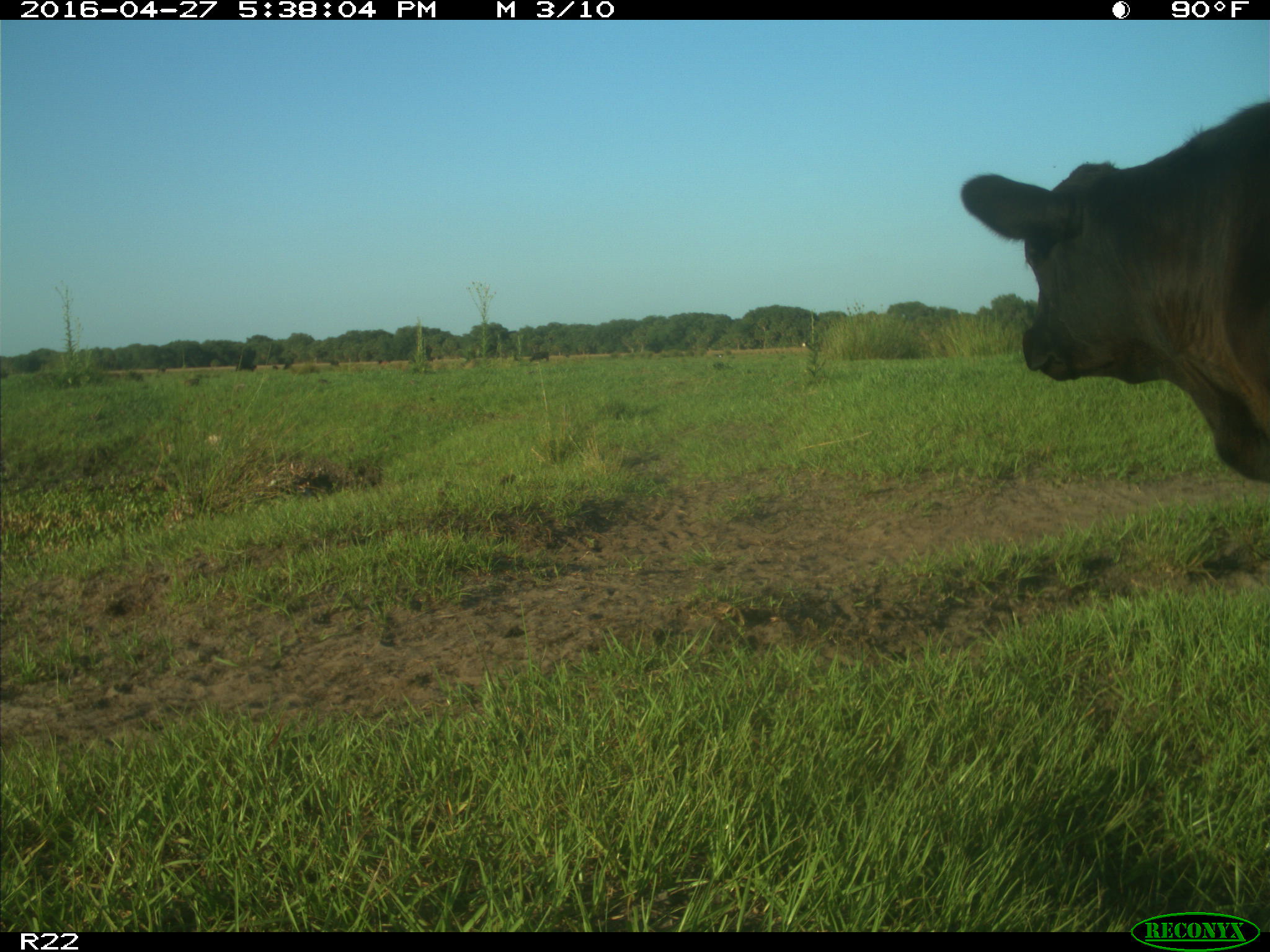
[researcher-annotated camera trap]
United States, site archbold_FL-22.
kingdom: Animalia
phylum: Chordata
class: Mammalia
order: Artiodactyla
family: Bovidae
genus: Bos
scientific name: Bos taurus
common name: domestic cow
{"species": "Bos taurus (domestic cow)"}